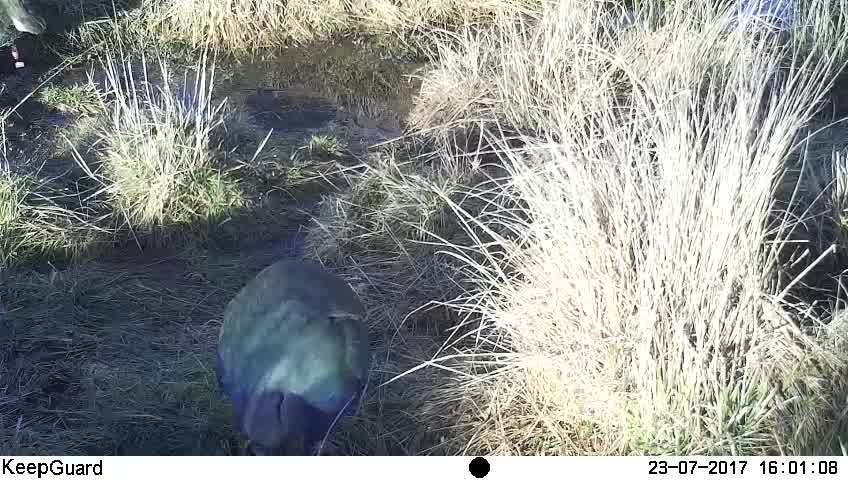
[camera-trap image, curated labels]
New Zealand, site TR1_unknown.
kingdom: Animalia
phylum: Chordata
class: Aves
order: Gruiformes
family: Rallidae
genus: Porphyrio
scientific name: Porphyrio mantelli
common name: takahe